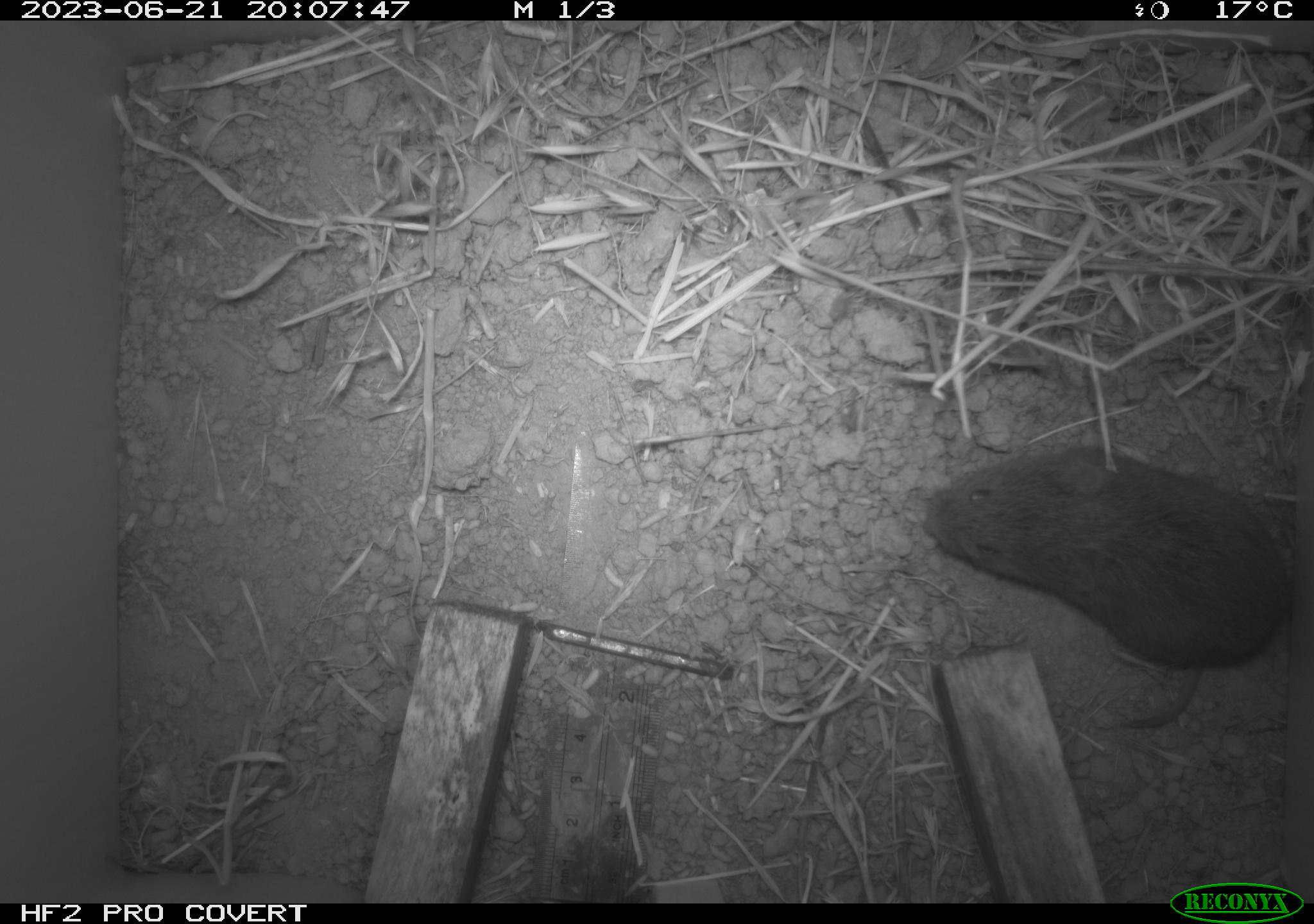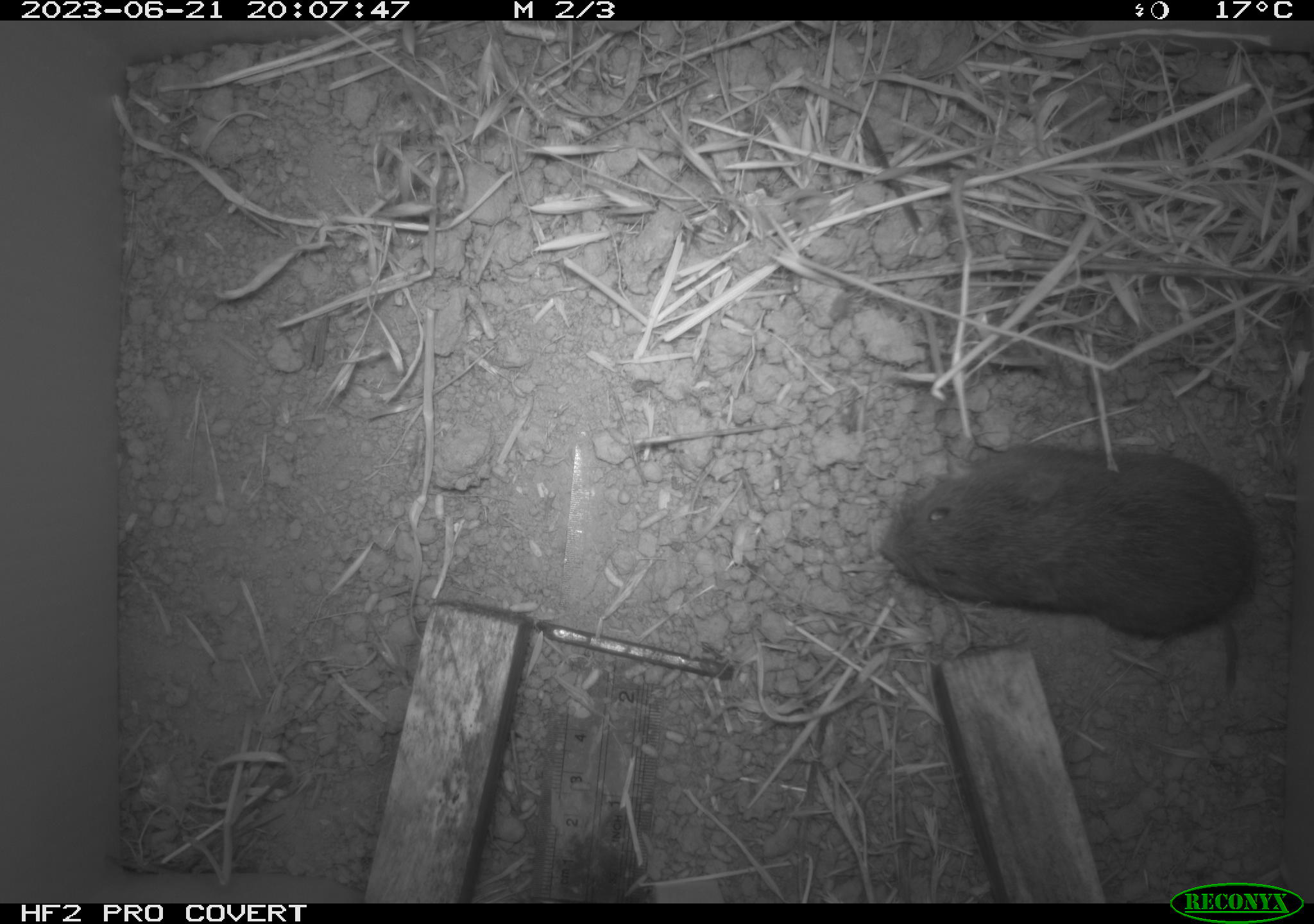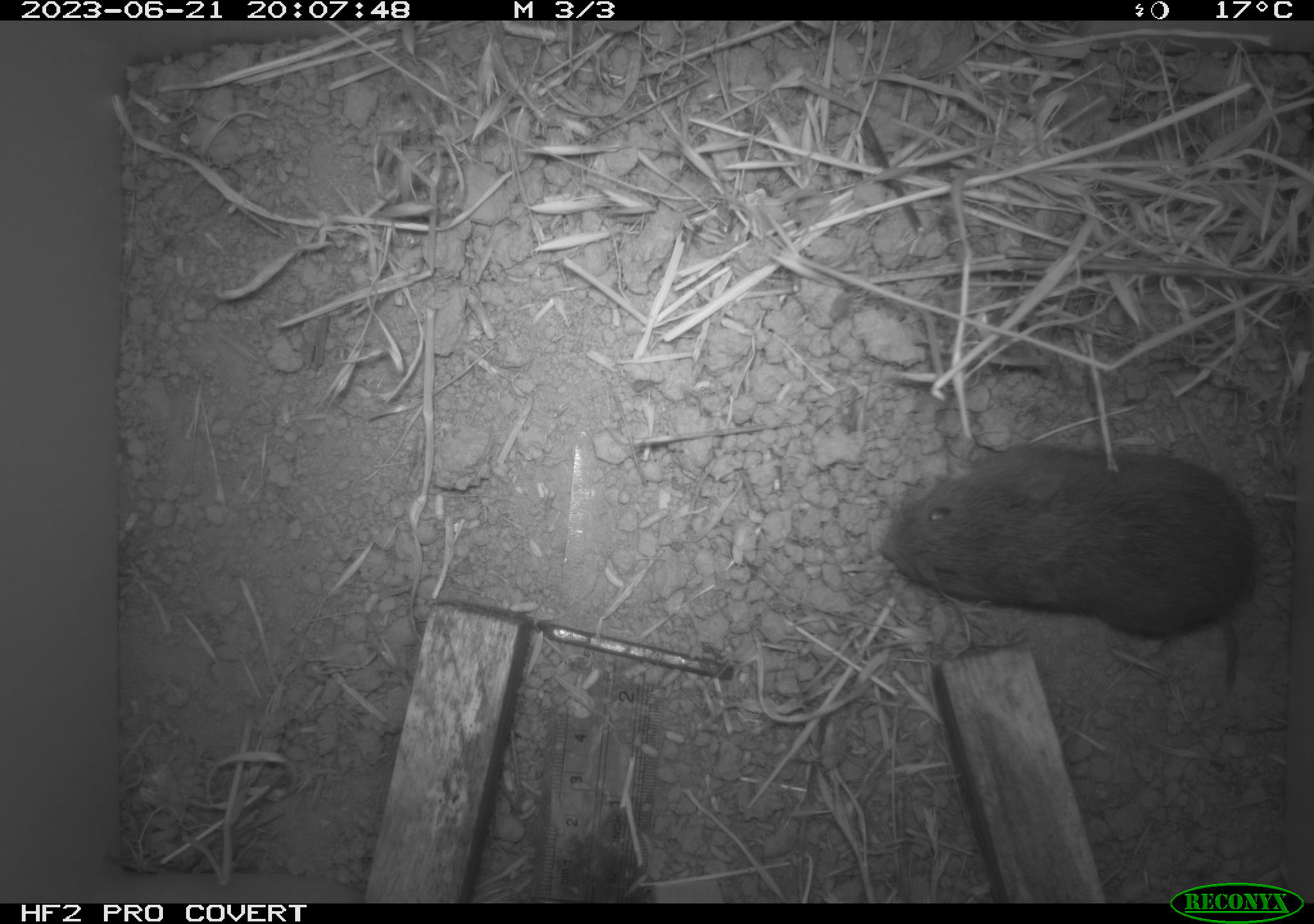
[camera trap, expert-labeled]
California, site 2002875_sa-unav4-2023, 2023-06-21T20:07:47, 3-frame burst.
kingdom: Animalia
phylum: Chordata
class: Mammalia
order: Rodentia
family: Cricetidae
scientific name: Arvicolinae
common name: voles, lemmings, and muskrats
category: arvicolinae subfamily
Arvicolinae subfamily (voles, lemmings, and muskrats) (Arvicolinae).